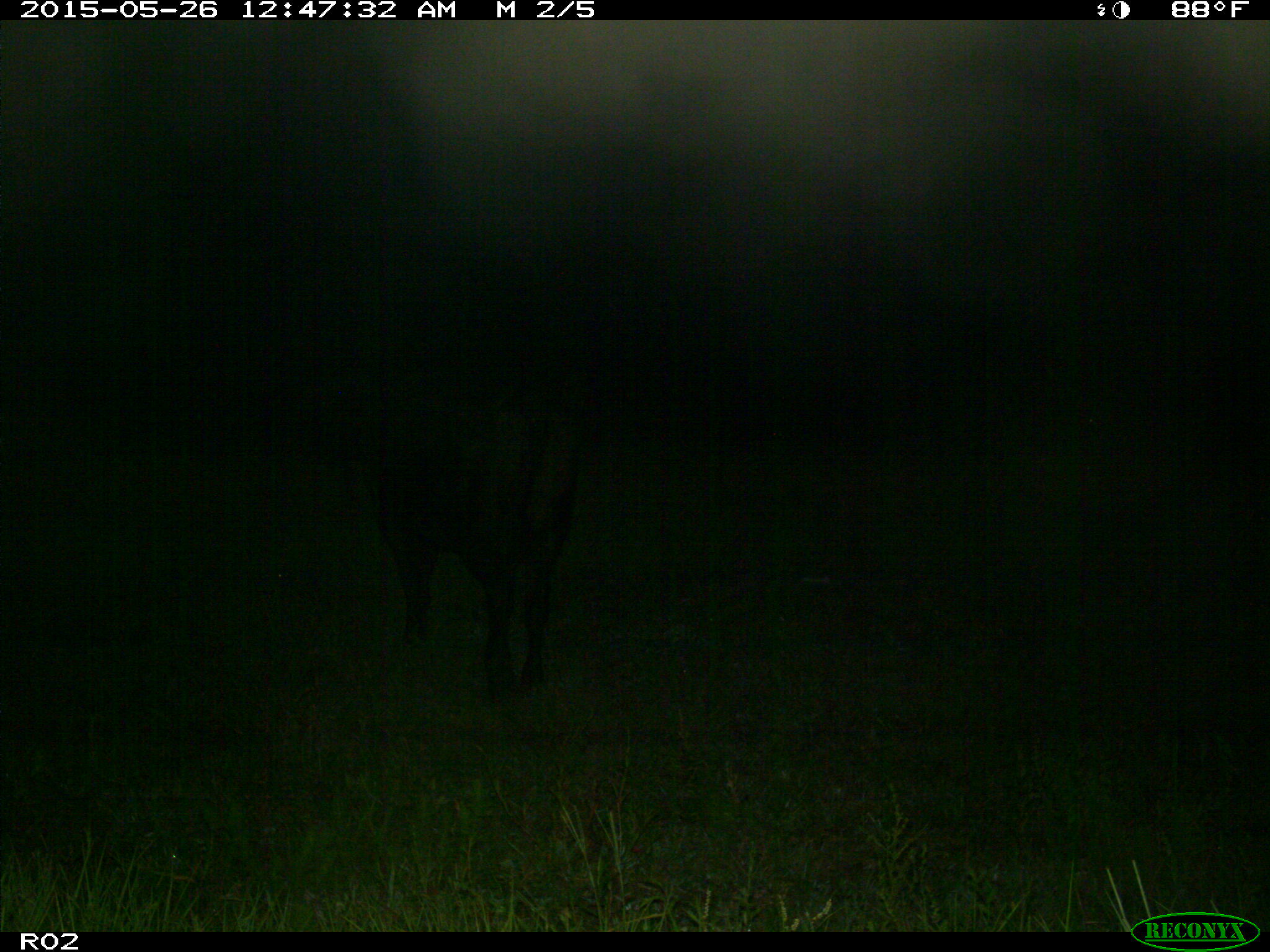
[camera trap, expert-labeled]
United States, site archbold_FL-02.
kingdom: Animalia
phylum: Chordata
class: Mammalia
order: Artiodactyla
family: Bovidae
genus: Bos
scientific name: Bos taurus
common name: domestic cow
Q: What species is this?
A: Bos taurus (domestic cow).